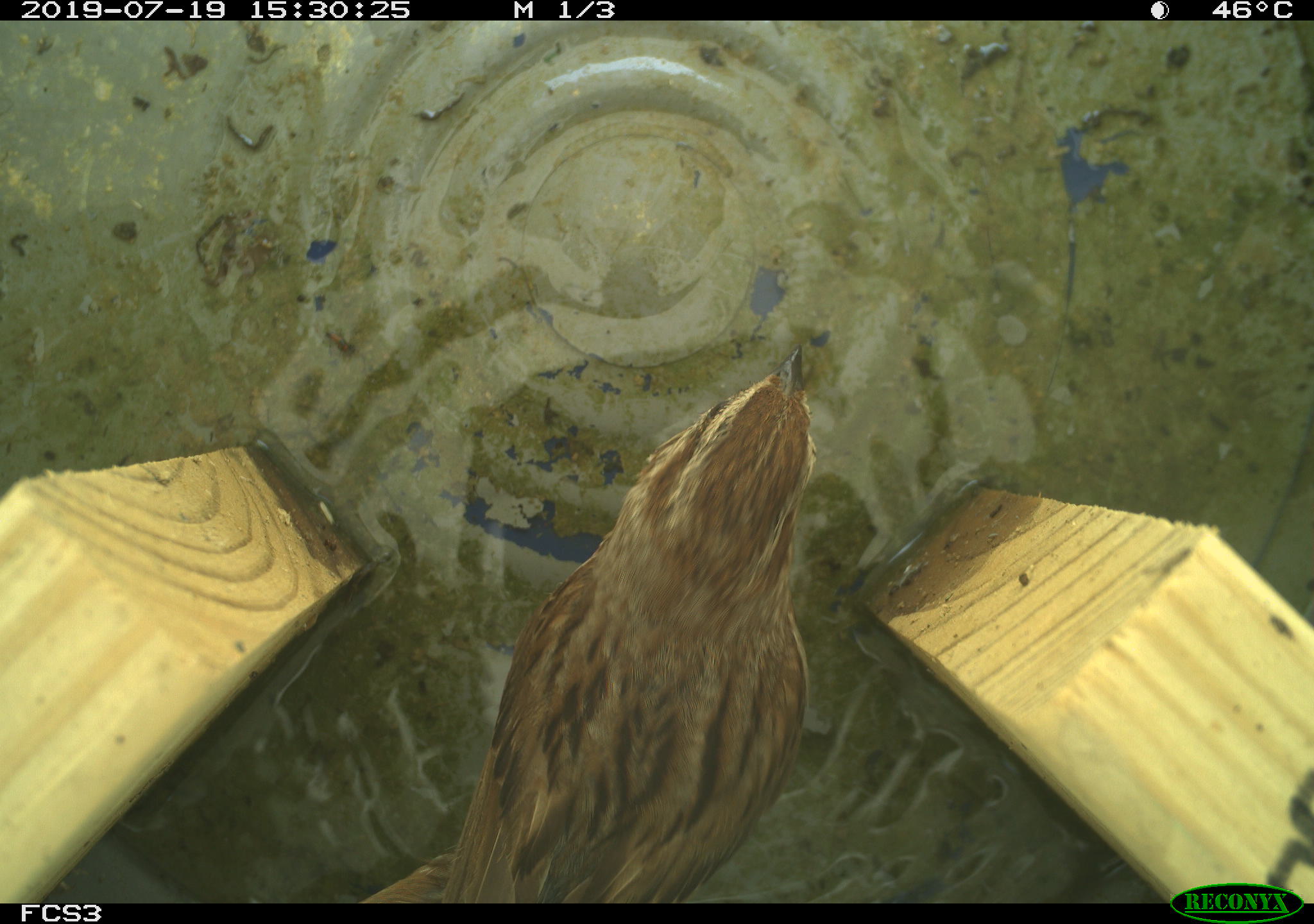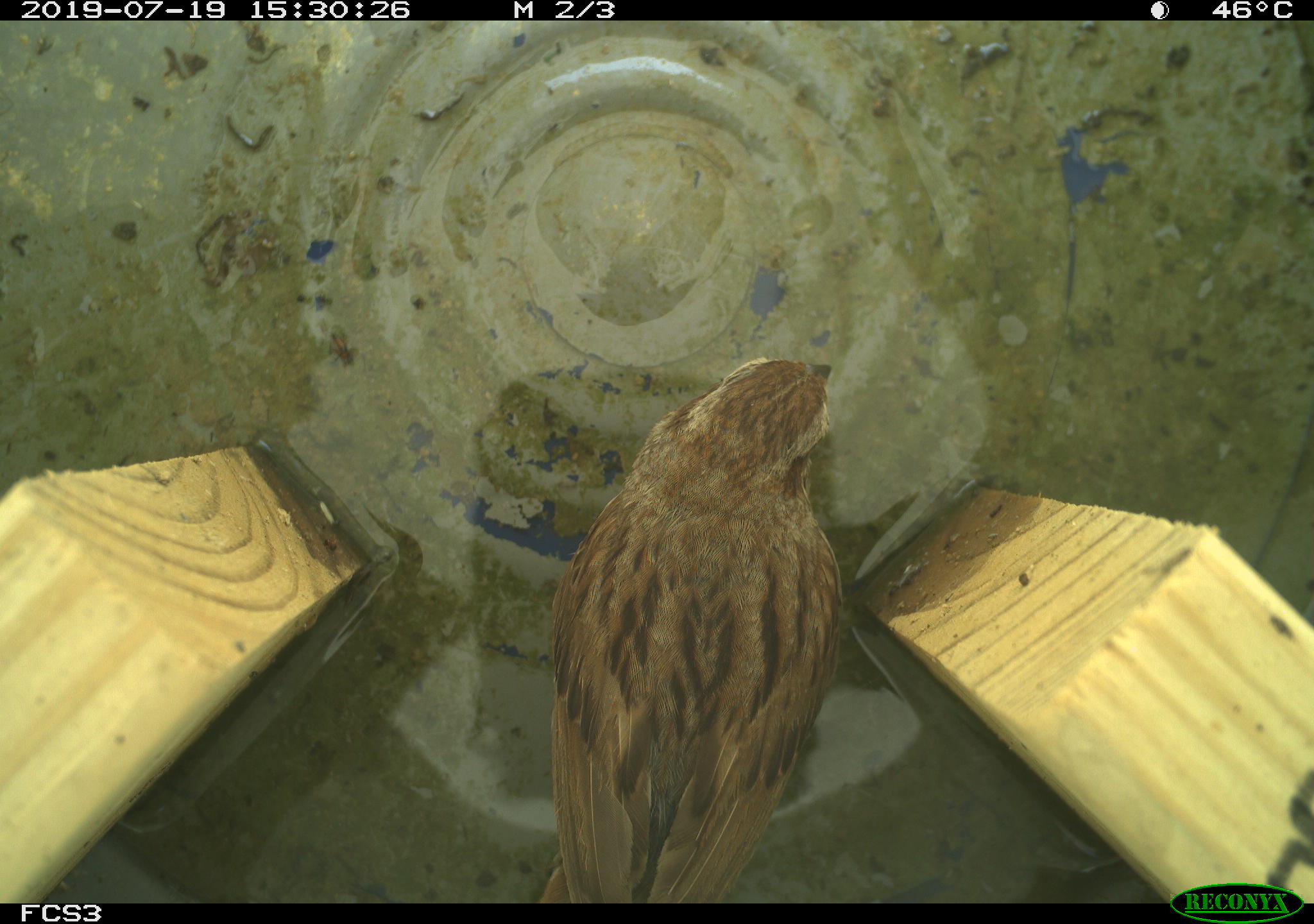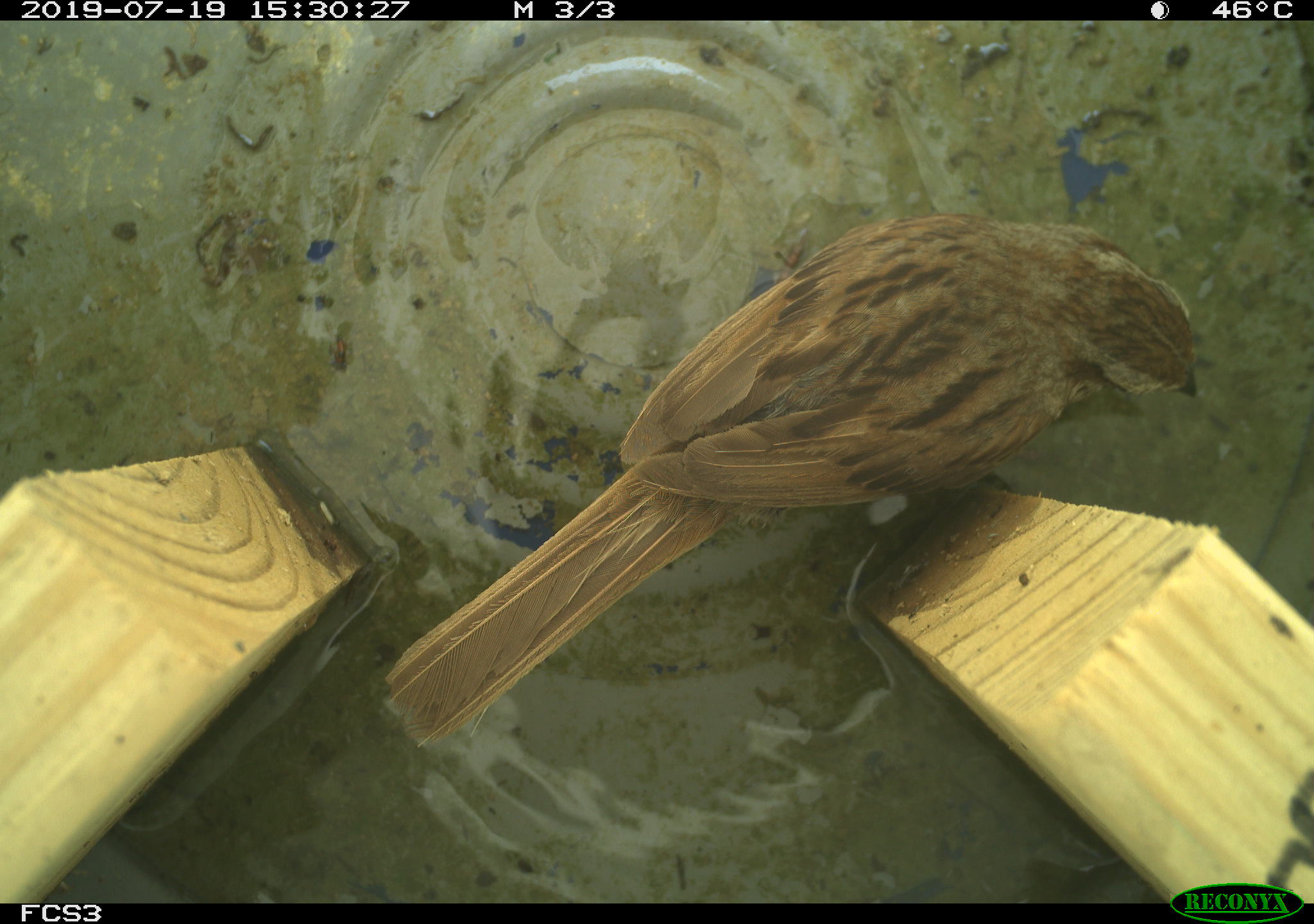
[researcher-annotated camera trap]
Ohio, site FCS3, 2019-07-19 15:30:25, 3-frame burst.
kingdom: Animalia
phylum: Chordata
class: Aves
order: Passeriformes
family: Passerellidae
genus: Melospiza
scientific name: Melospiza melodia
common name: song sparrow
Song sparrow (Melospiza melodia).